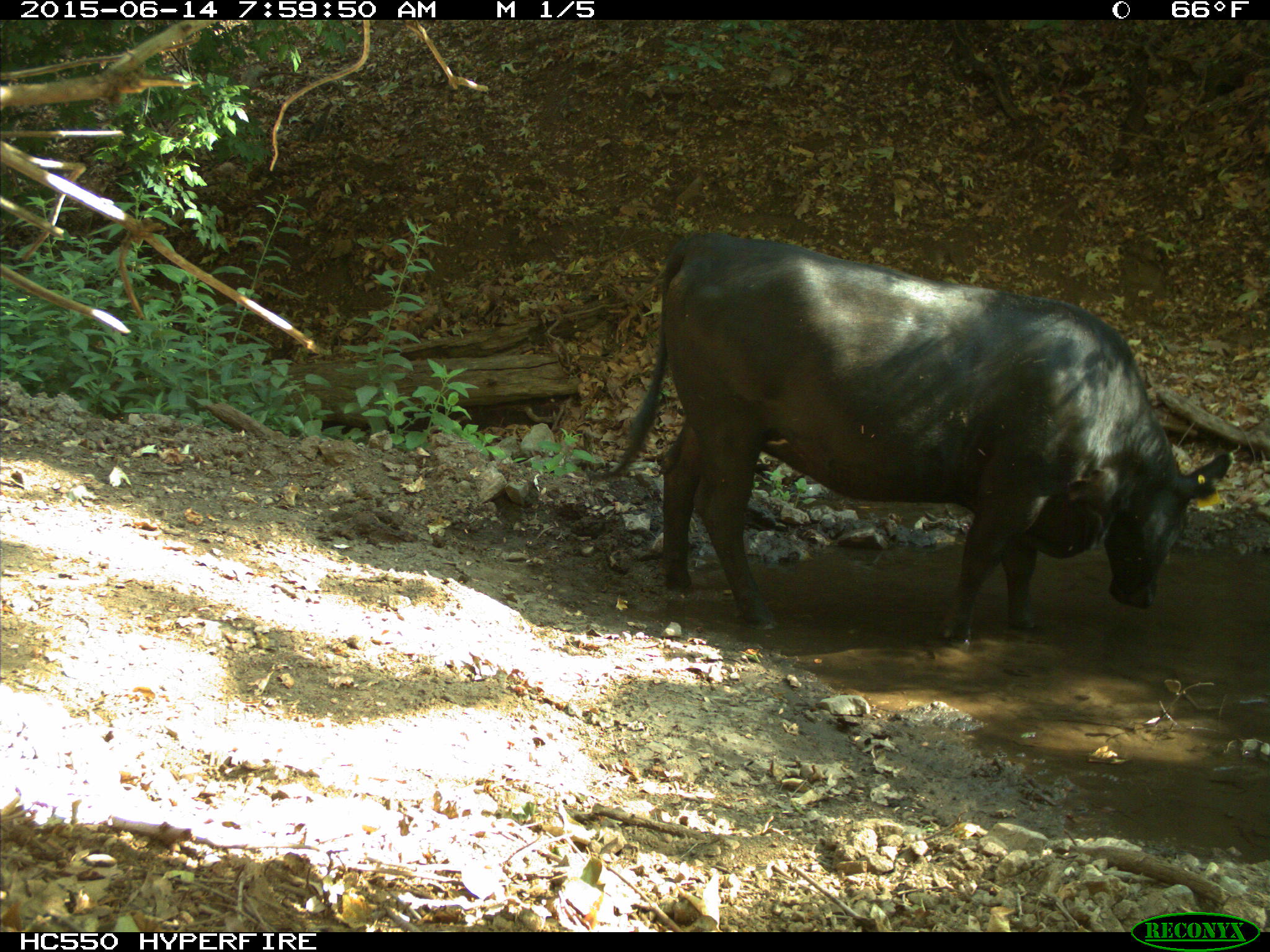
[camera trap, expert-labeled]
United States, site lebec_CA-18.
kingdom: Animalia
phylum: Chordata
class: Mammalia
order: Artiodactyla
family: Bovidae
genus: Bos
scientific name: Bos taurus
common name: domestic cow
Bos taurus (domestic cow).